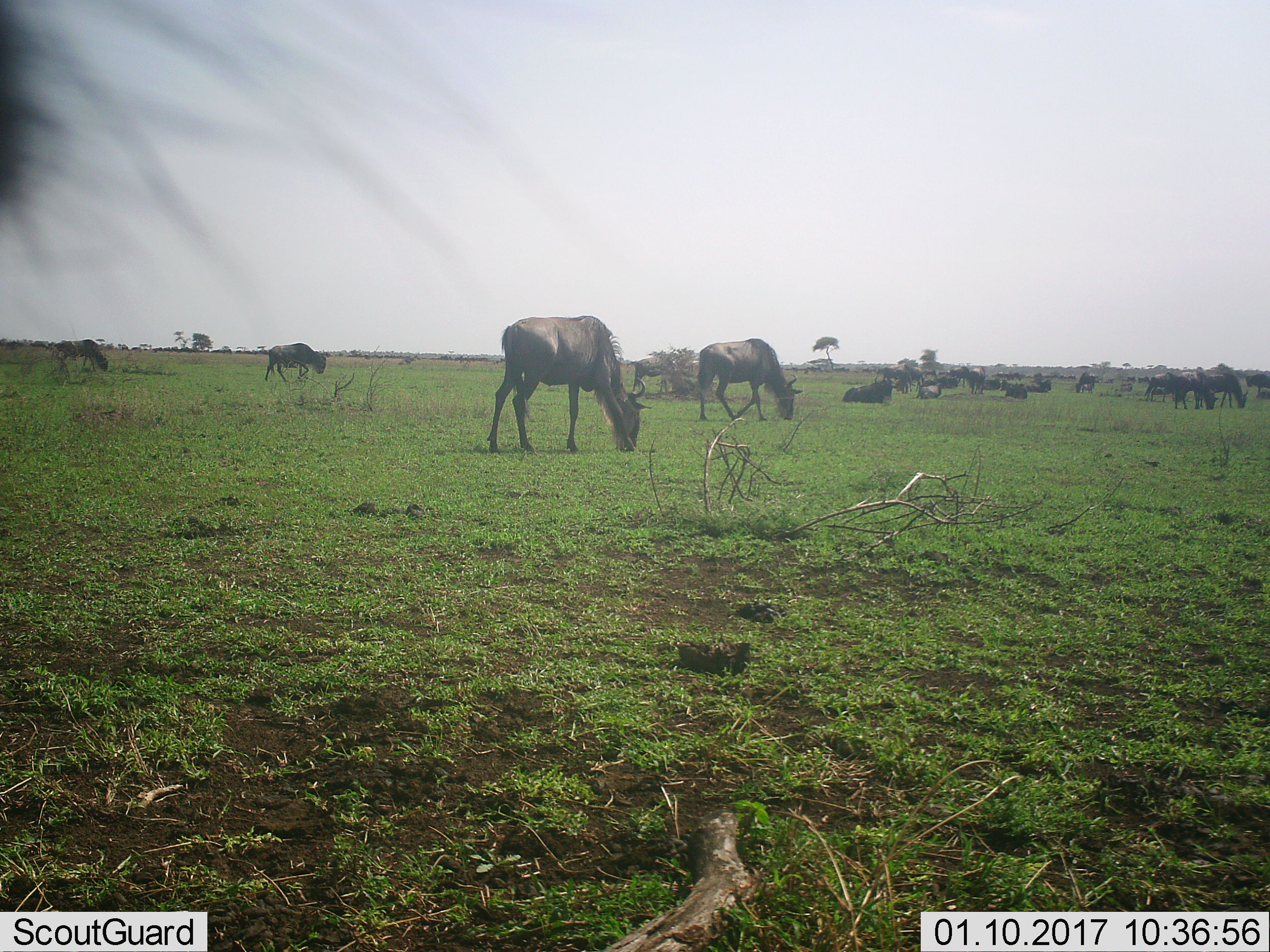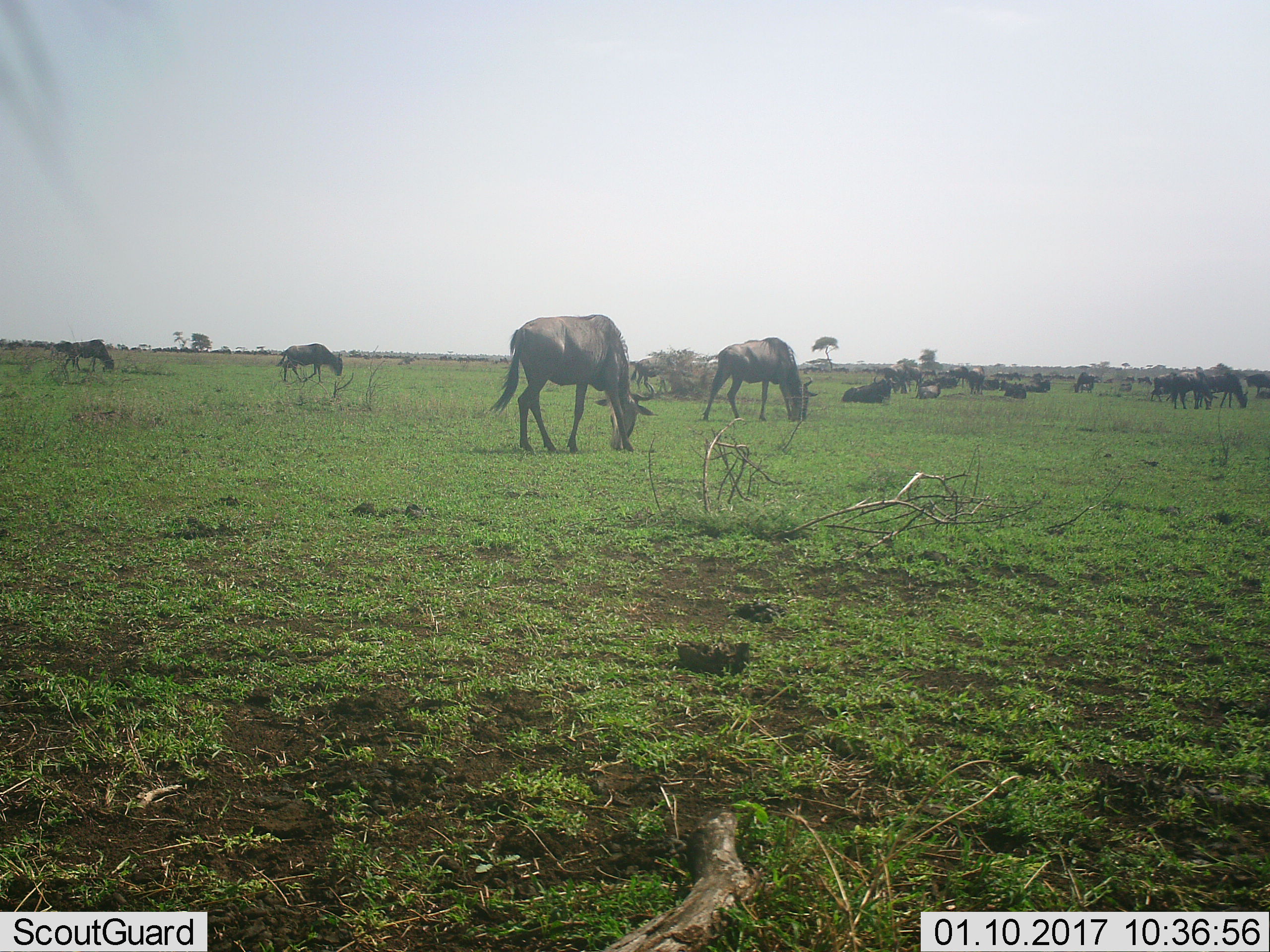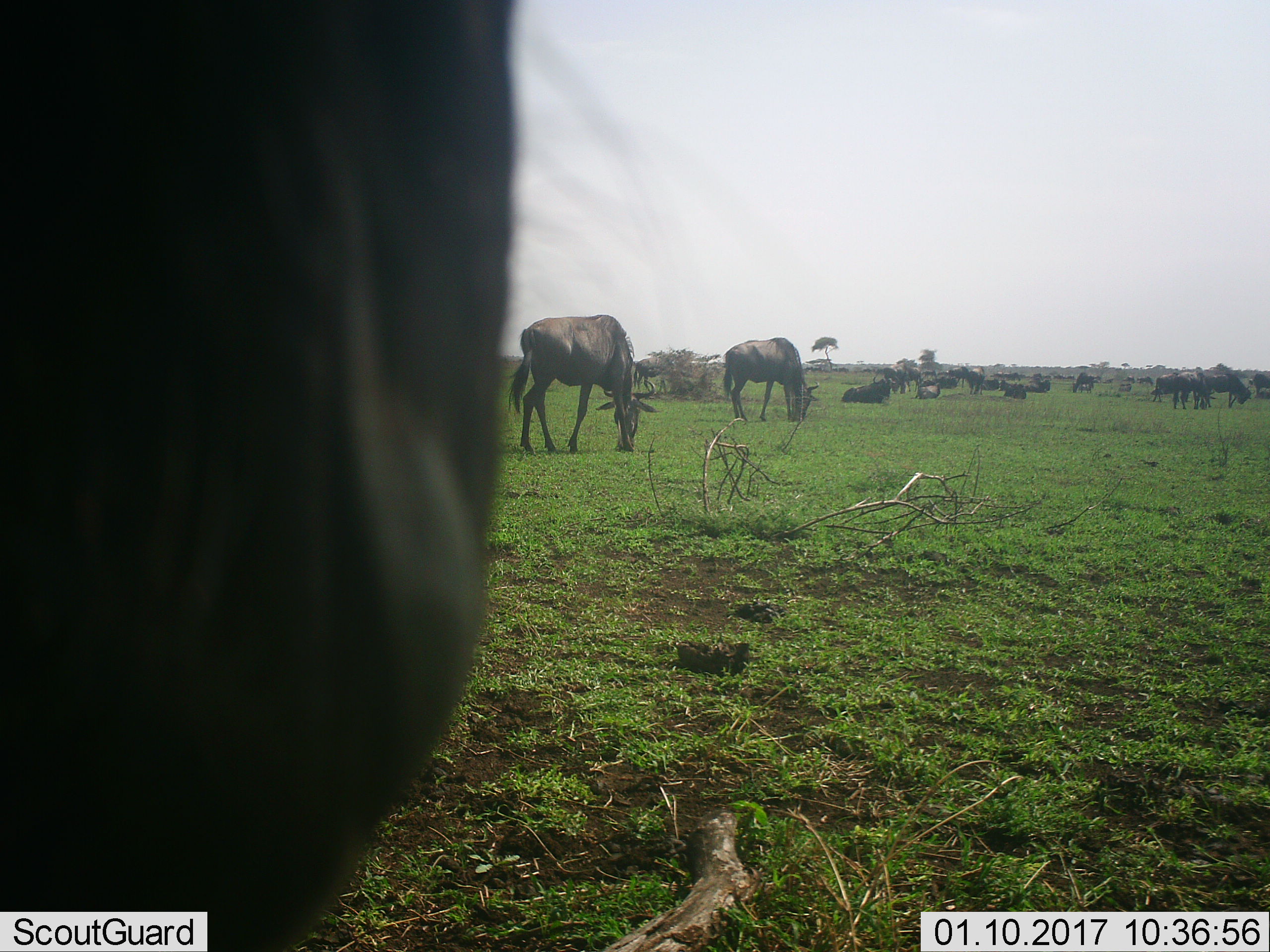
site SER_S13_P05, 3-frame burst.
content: unidentified animal